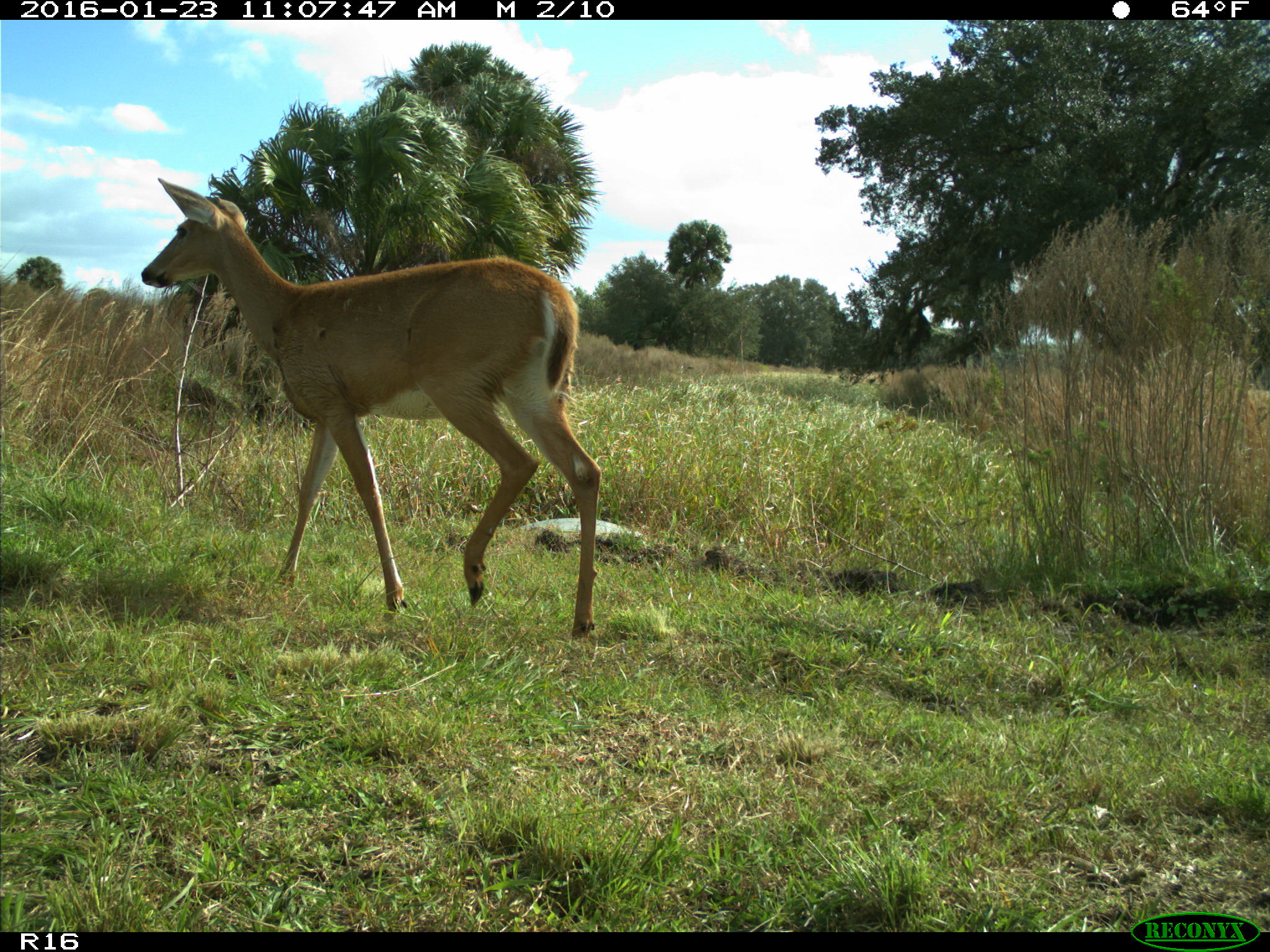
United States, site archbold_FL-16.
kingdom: Animalia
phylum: Chordata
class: Mammalia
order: Artiodactyla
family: Cervidae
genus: Odocoileus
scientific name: Odocoileus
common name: deer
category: unidentified deer